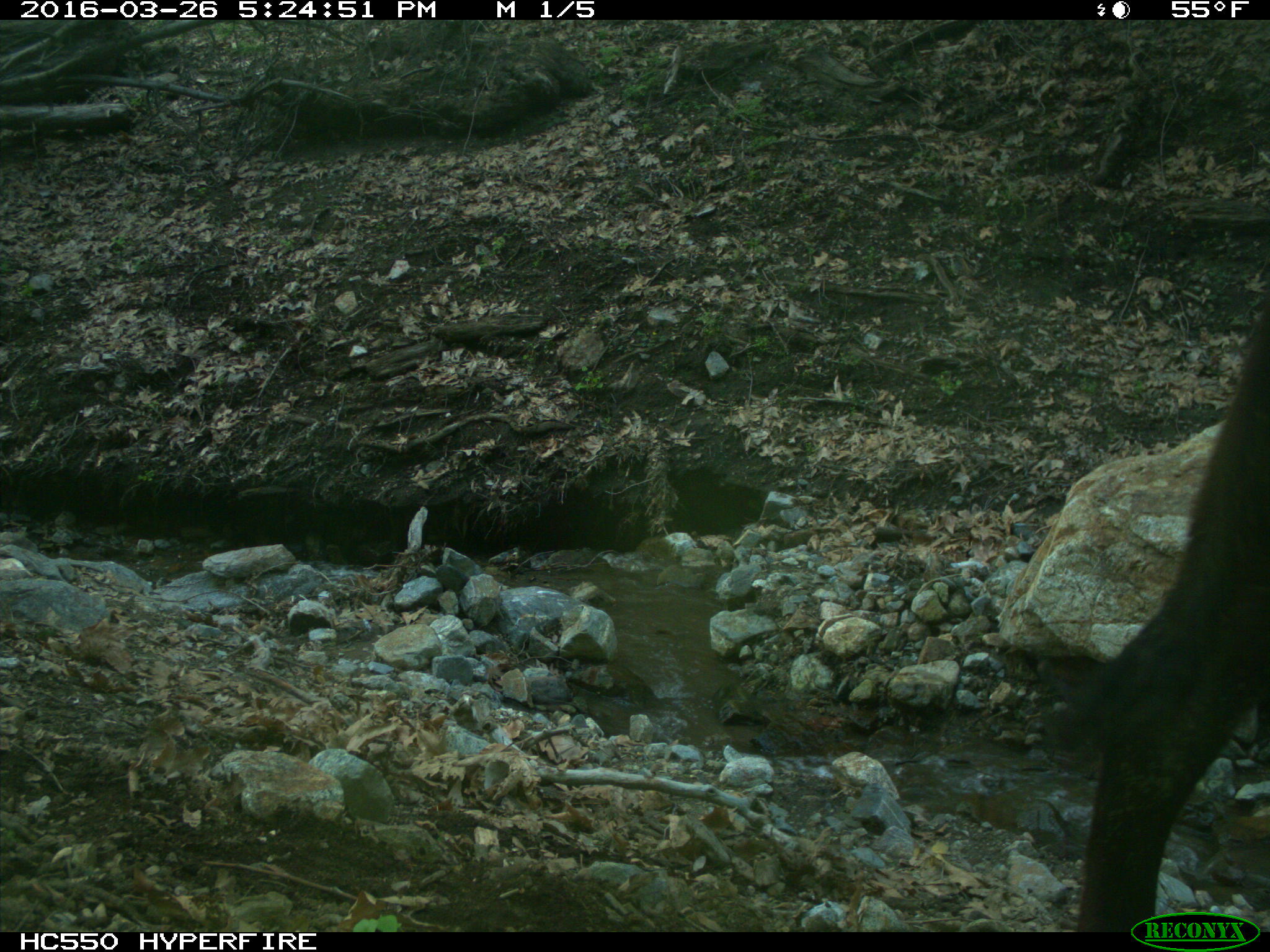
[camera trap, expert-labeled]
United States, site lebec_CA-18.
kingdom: Animalia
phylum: Chordata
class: Mammalia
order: Artiodactyla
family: Bovidae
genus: Bos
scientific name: Bos taurus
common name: domestic cow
Bos taurus (domestic cow).